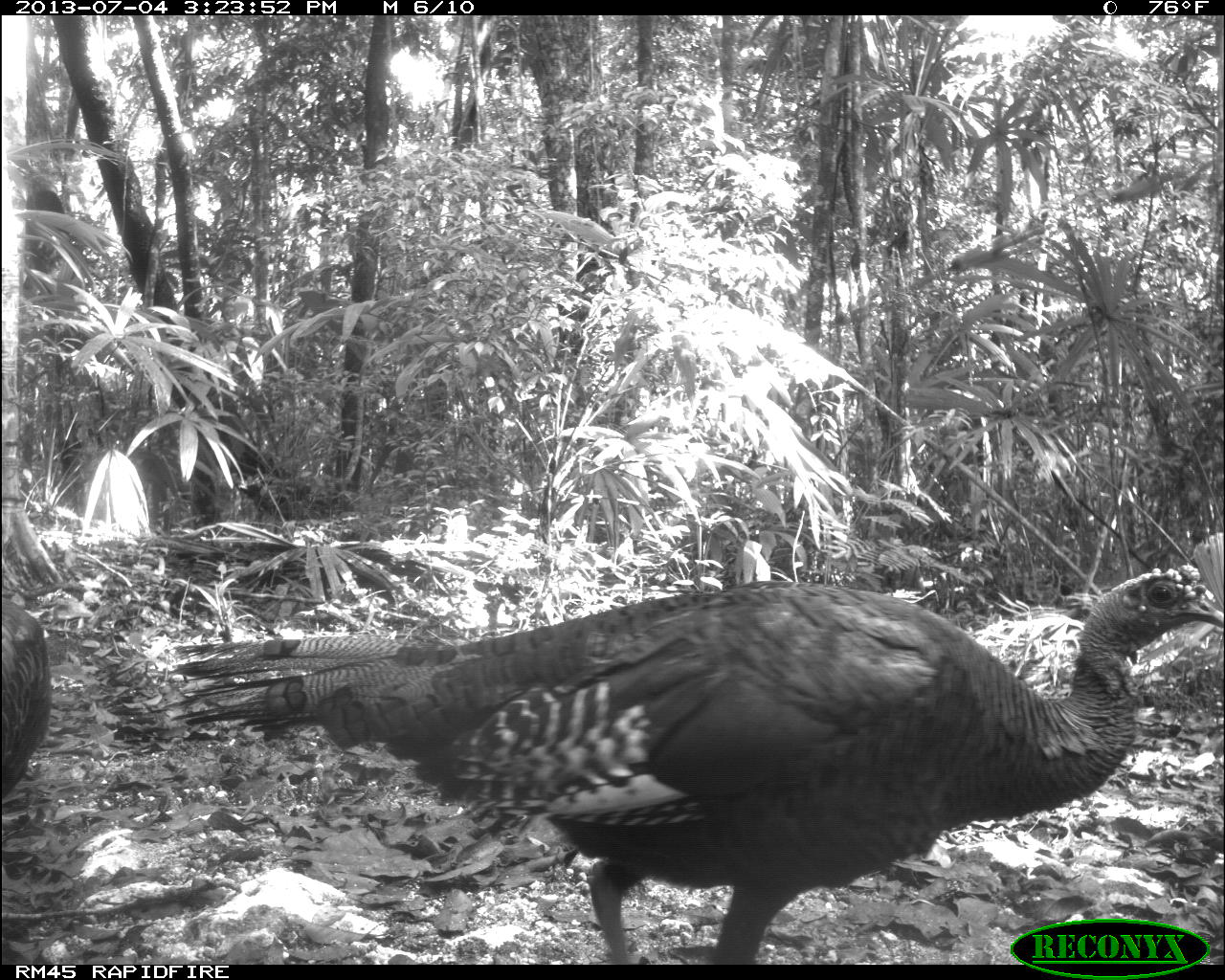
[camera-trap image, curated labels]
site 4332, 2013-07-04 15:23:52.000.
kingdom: Animalia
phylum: Chordata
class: Aves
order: Galliformes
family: Phasianidae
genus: Meleagris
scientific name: Meleagris ocellata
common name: ocellated turkey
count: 2